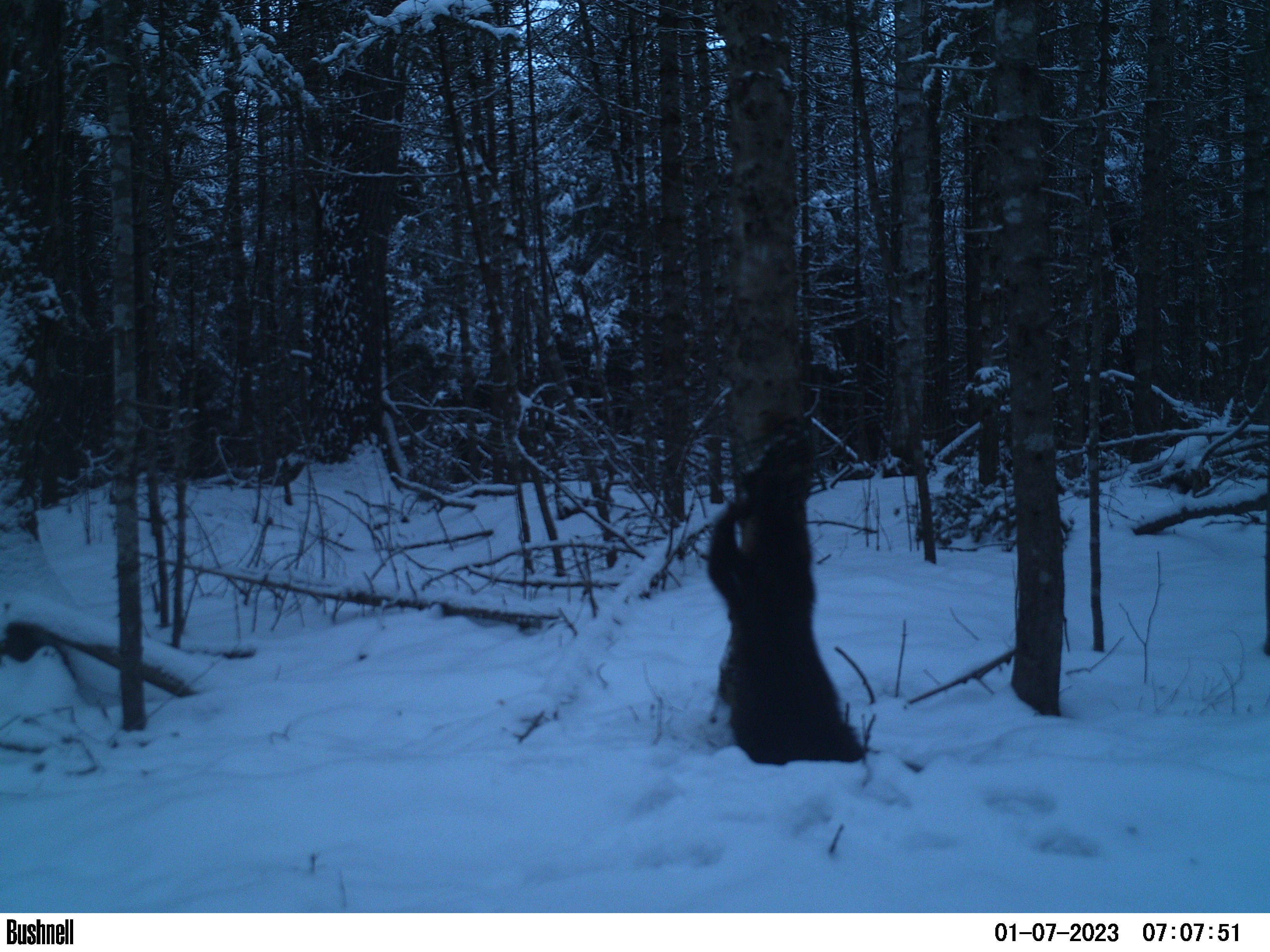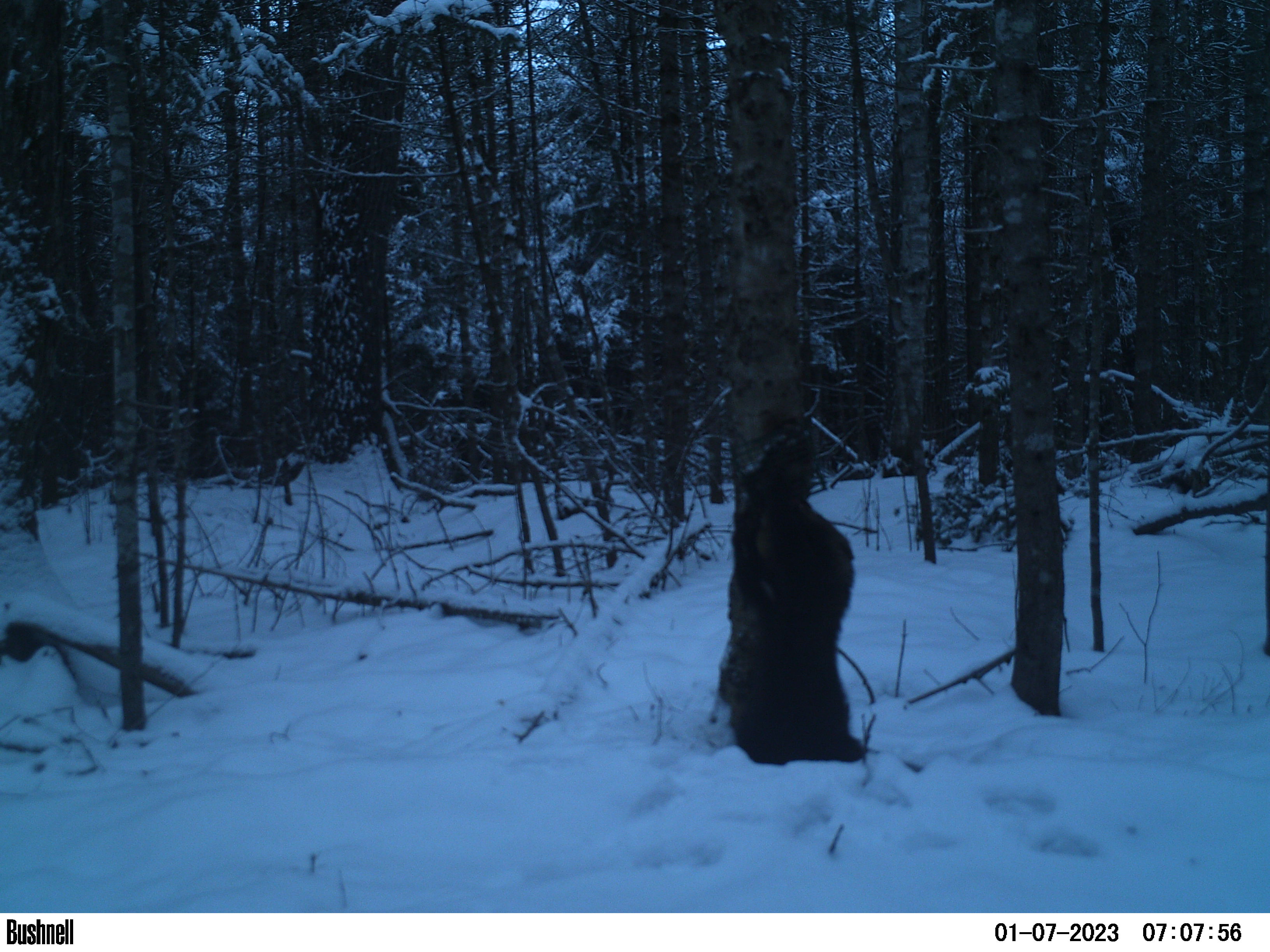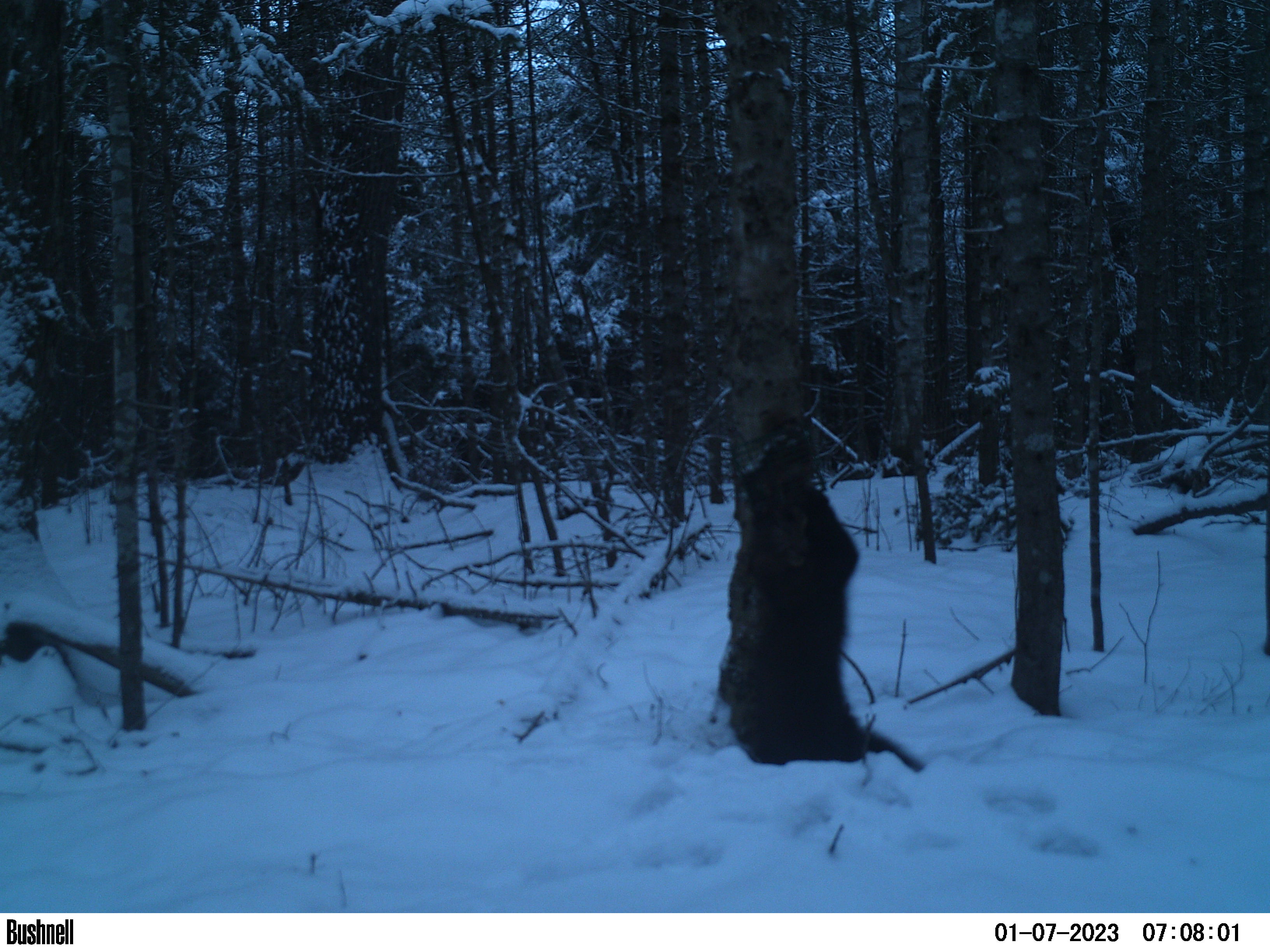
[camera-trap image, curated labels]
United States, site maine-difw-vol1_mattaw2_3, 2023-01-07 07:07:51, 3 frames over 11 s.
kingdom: Animalia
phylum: Chordata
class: Mammalia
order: Carnivora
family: Mustelidae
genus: Pekania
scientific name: Pekania pennanti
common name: fisher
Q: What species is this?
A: Fisher (Pekania pennanti).